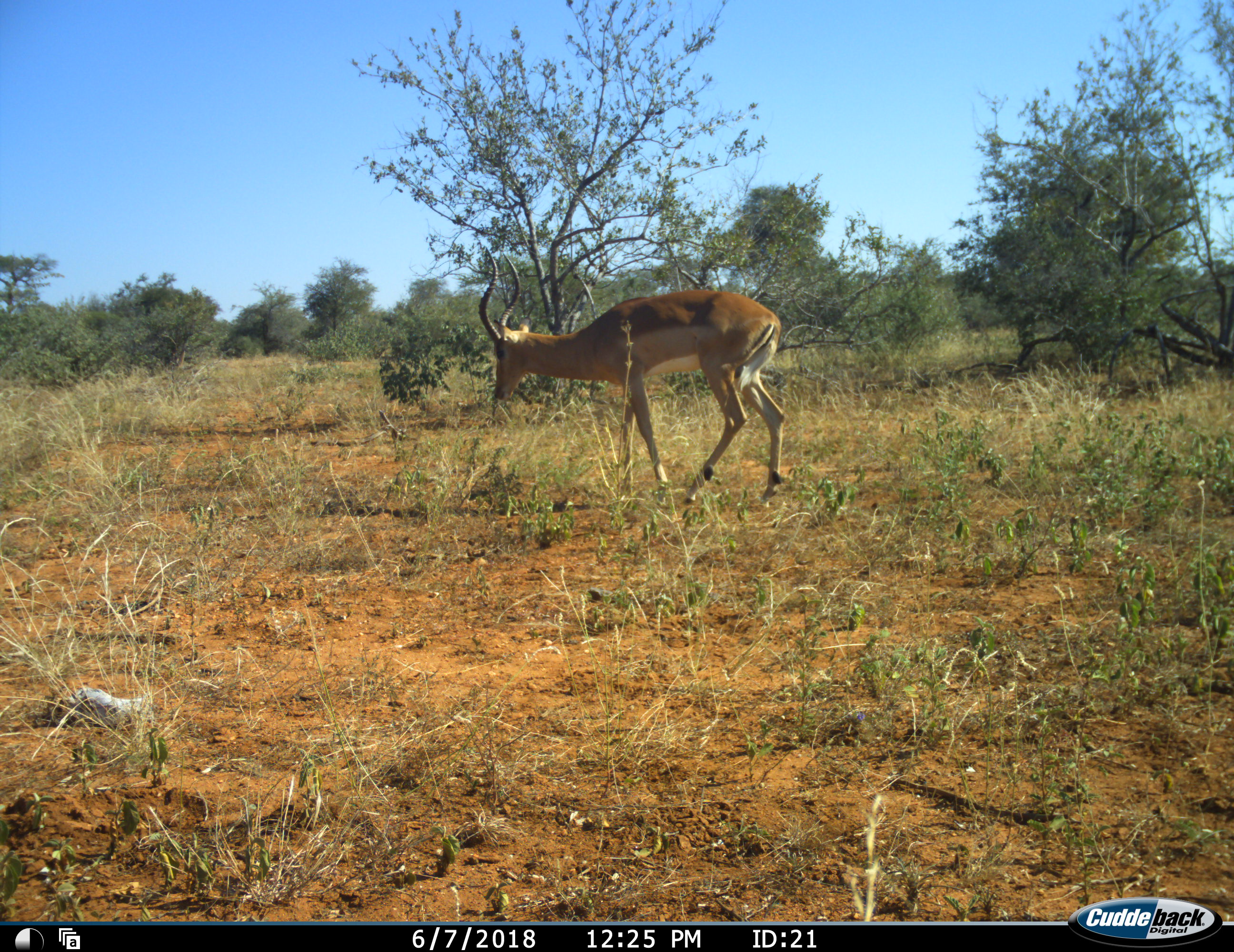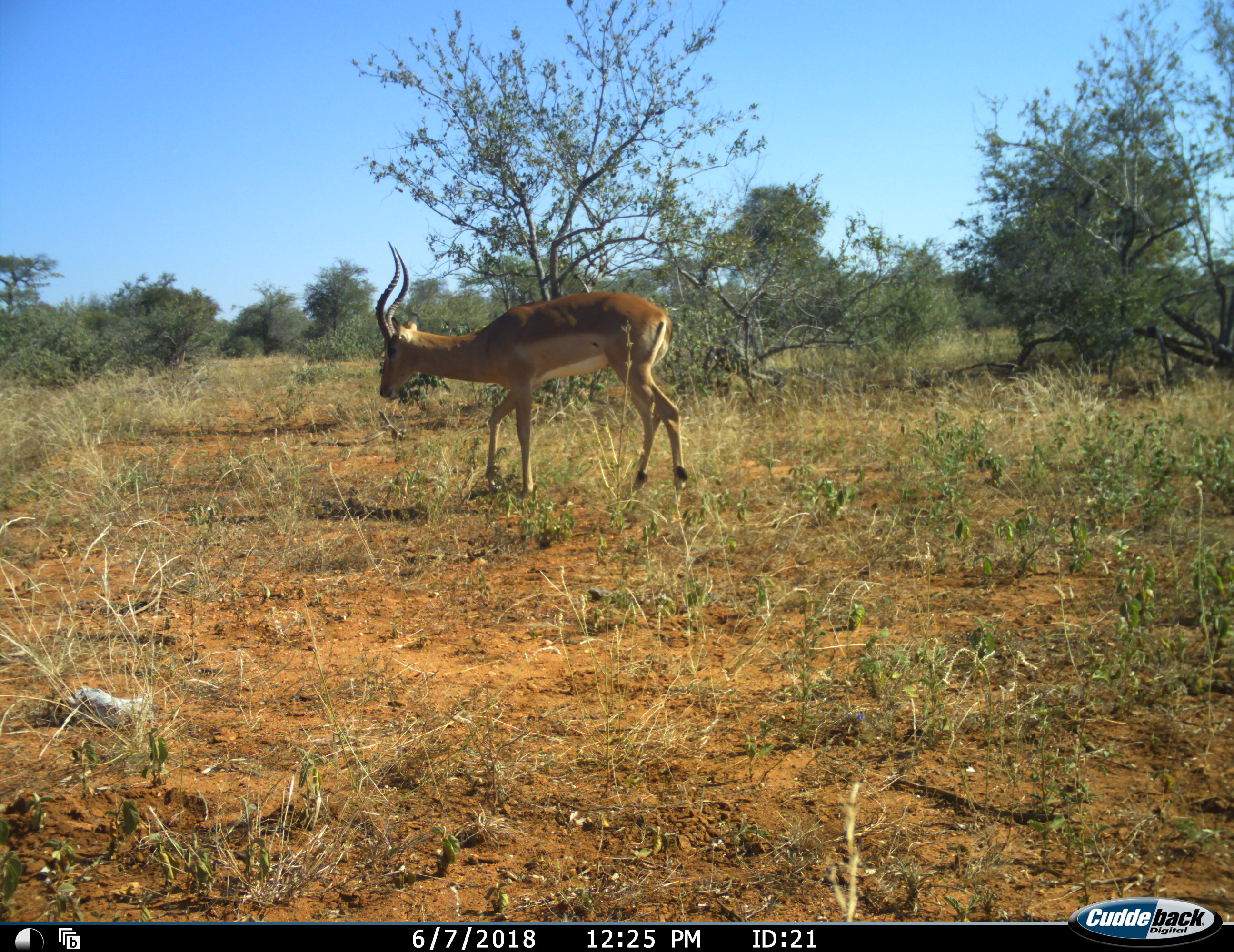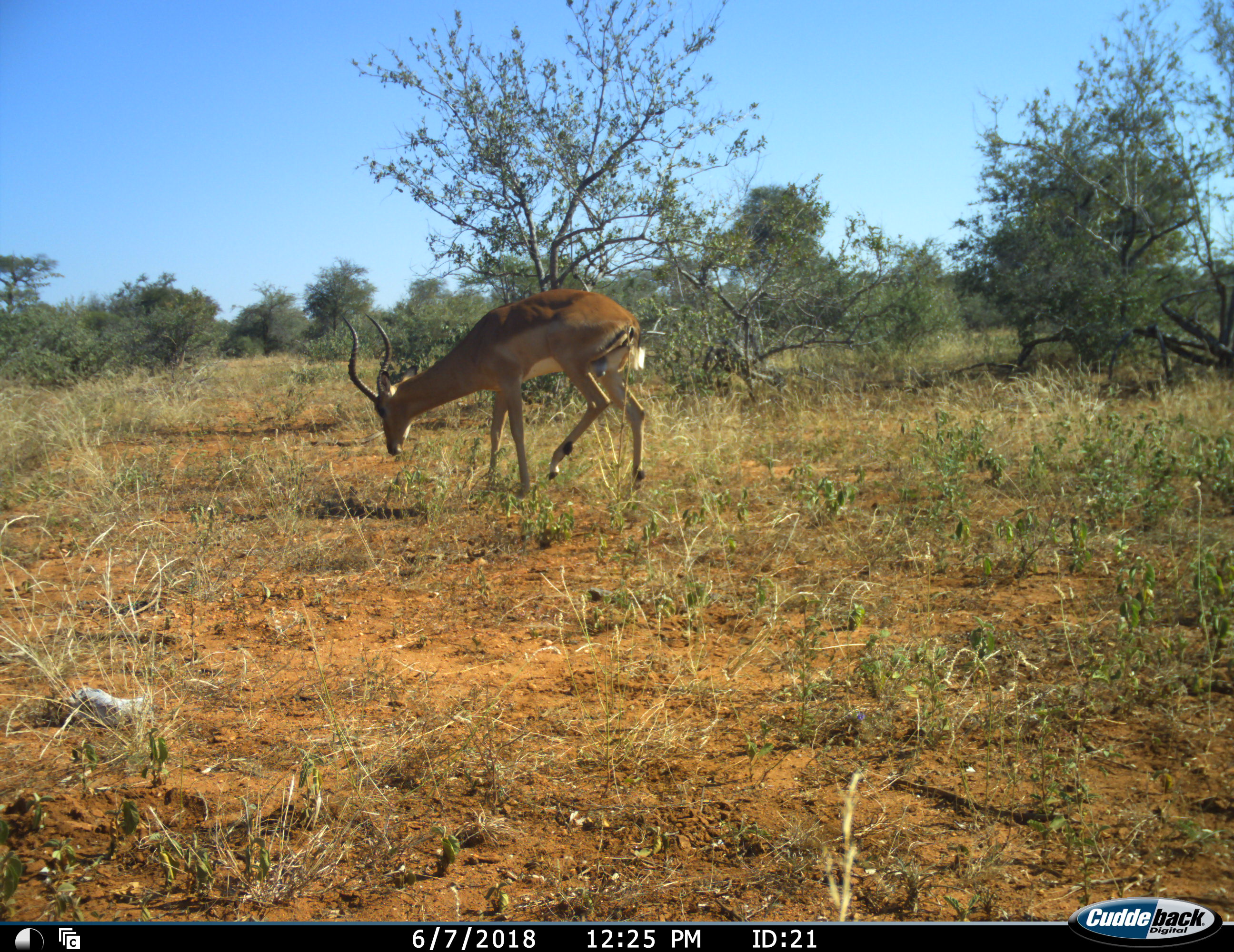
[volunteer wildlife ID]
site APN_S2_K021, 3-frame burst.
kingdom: Animalia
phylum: Chordata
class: Mammalia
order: Artiodactyla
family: Bovidae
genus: Aepyceros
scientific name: Aepyceros melampus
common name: impala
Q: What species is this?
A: Impala (Aepyceros melampus).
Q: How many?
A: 1.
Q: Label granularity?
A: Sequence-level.